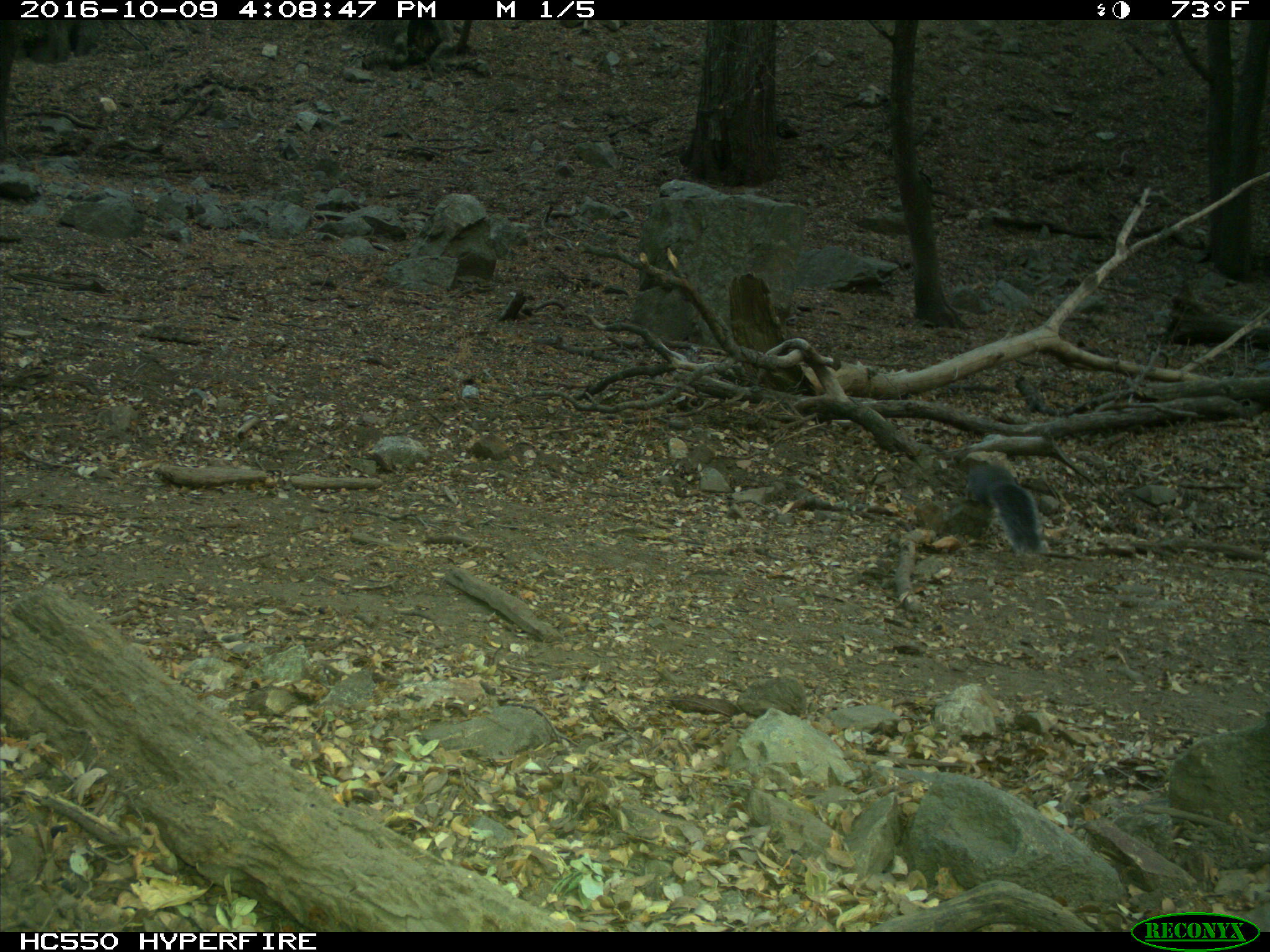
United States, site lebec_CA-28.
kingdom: Animalia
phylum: Chordata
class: Mammalia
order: Rodentia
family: Sciuridae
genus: Sciurus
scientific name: Sciurus carolinensis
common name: eastern gray squirrel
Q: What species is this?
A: Sciurus carolinensis (eastern gray squirrel).